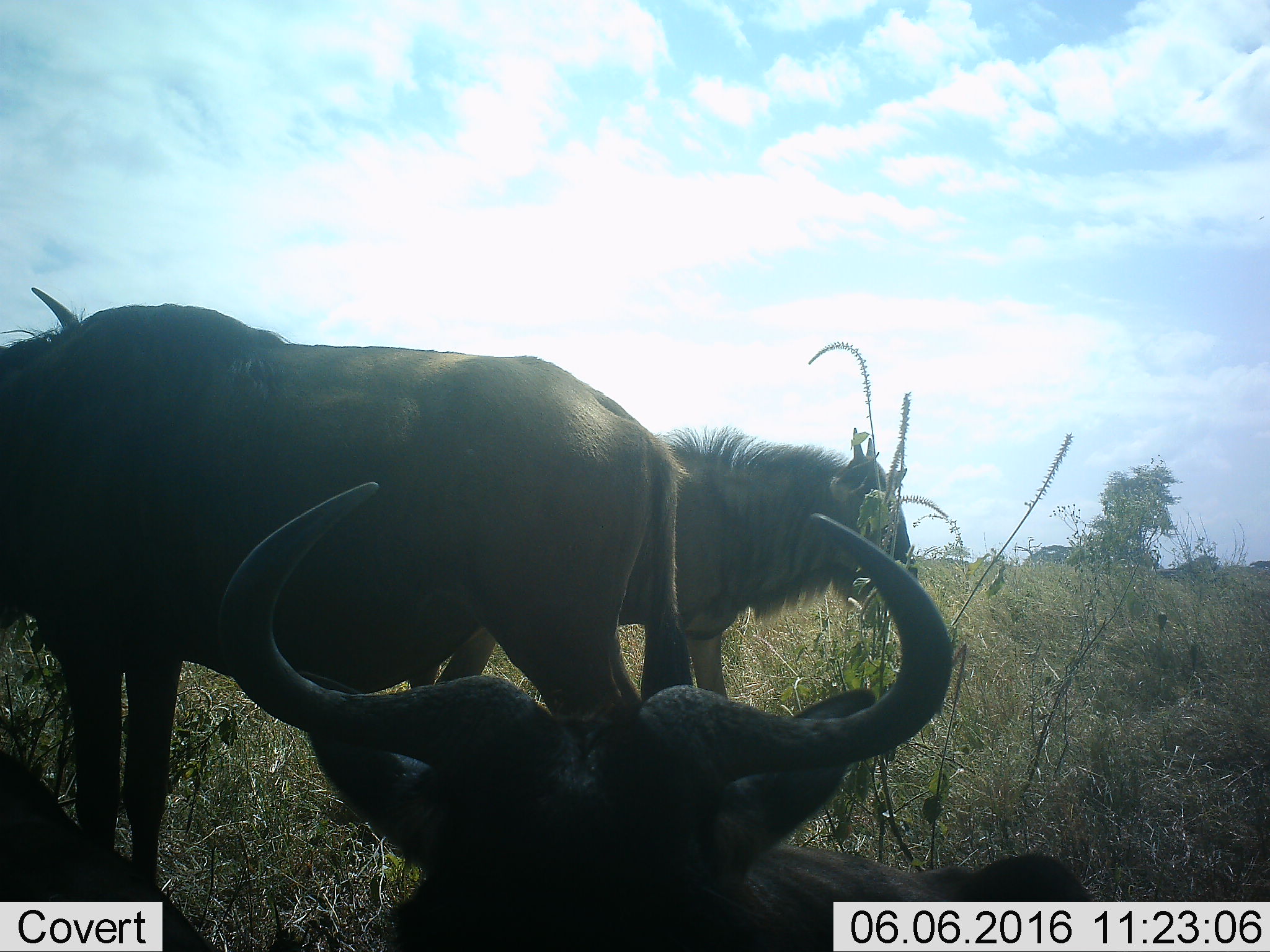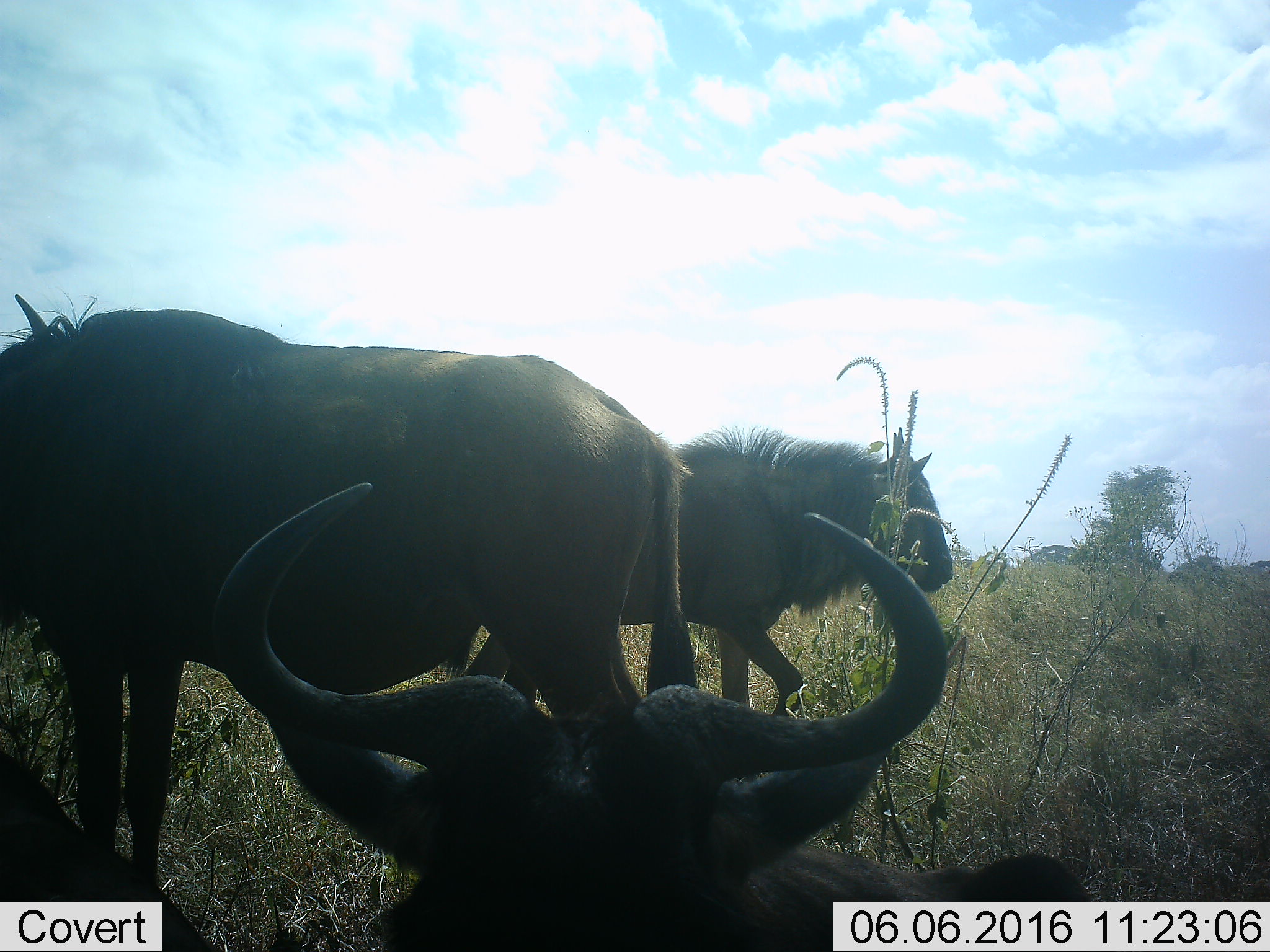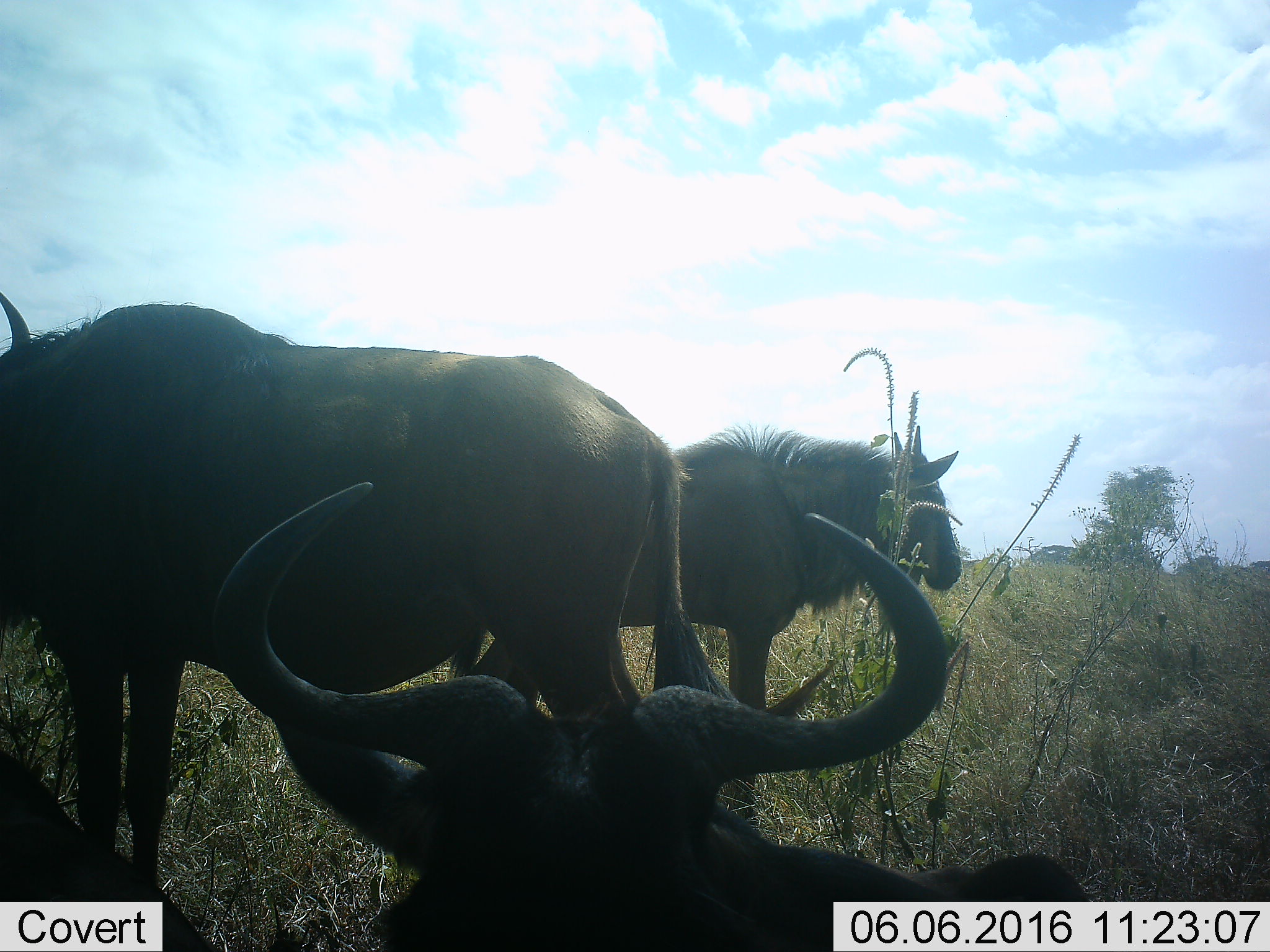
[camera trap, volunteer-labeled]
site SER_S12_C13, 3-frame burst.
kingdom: Animalia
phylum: Chordata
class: Mammalia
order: Artiodactyla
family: Bovidae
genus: Connochaetes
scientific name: Connochaetes taurinus taurinus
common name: blue wildebeest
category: wildebeestblue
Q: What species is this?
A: Wildebeestblue (blue wildebeest) (Connochaetes taurinus taurinus).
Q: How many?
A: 4.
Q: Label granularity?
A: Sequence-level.